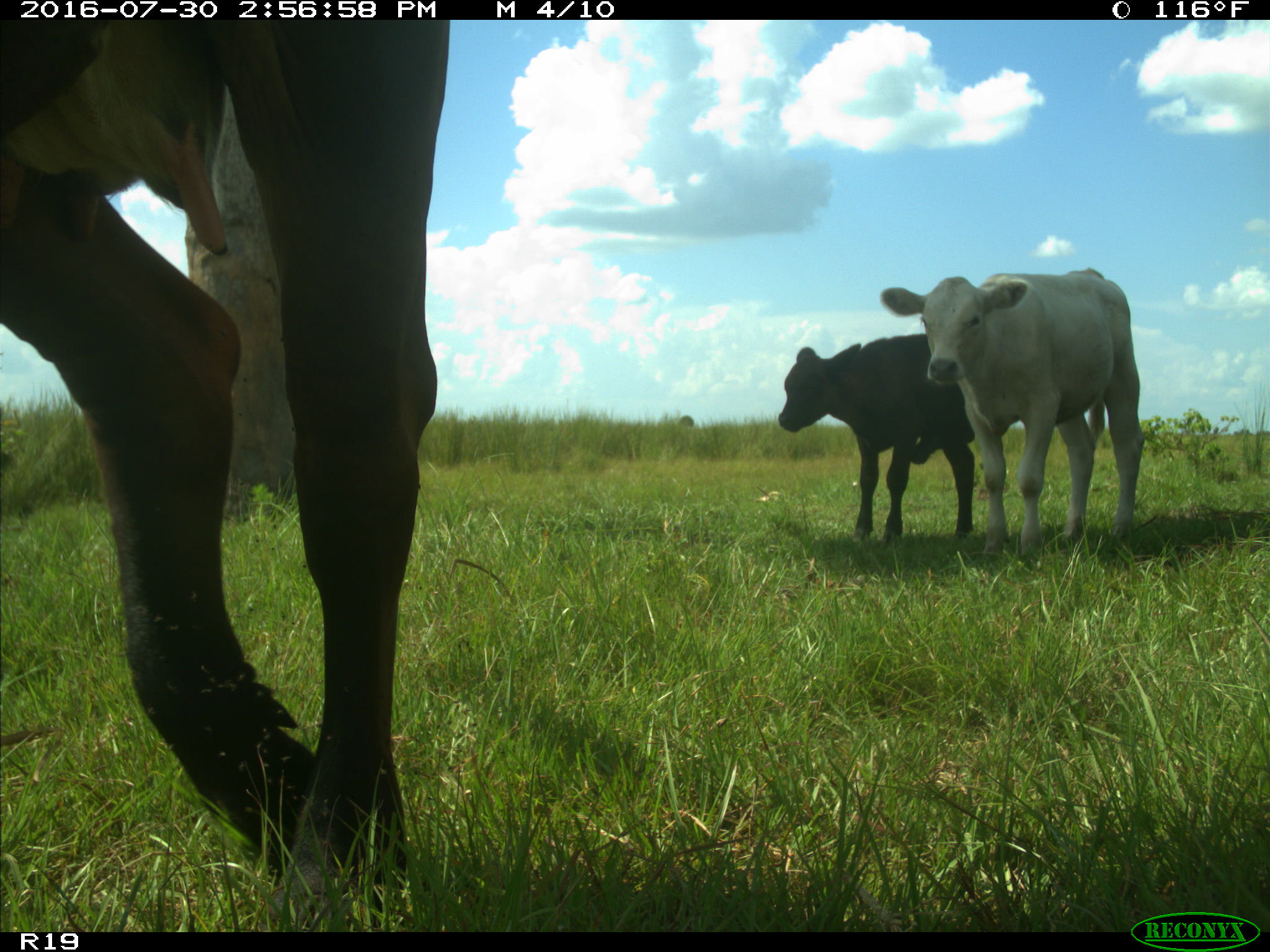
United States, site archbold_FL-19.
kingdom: Animalia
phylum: Chordata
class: Mammalia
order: Artiodactyla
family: Bovidae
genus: Bos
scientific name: Bos taurus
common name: domestic cow